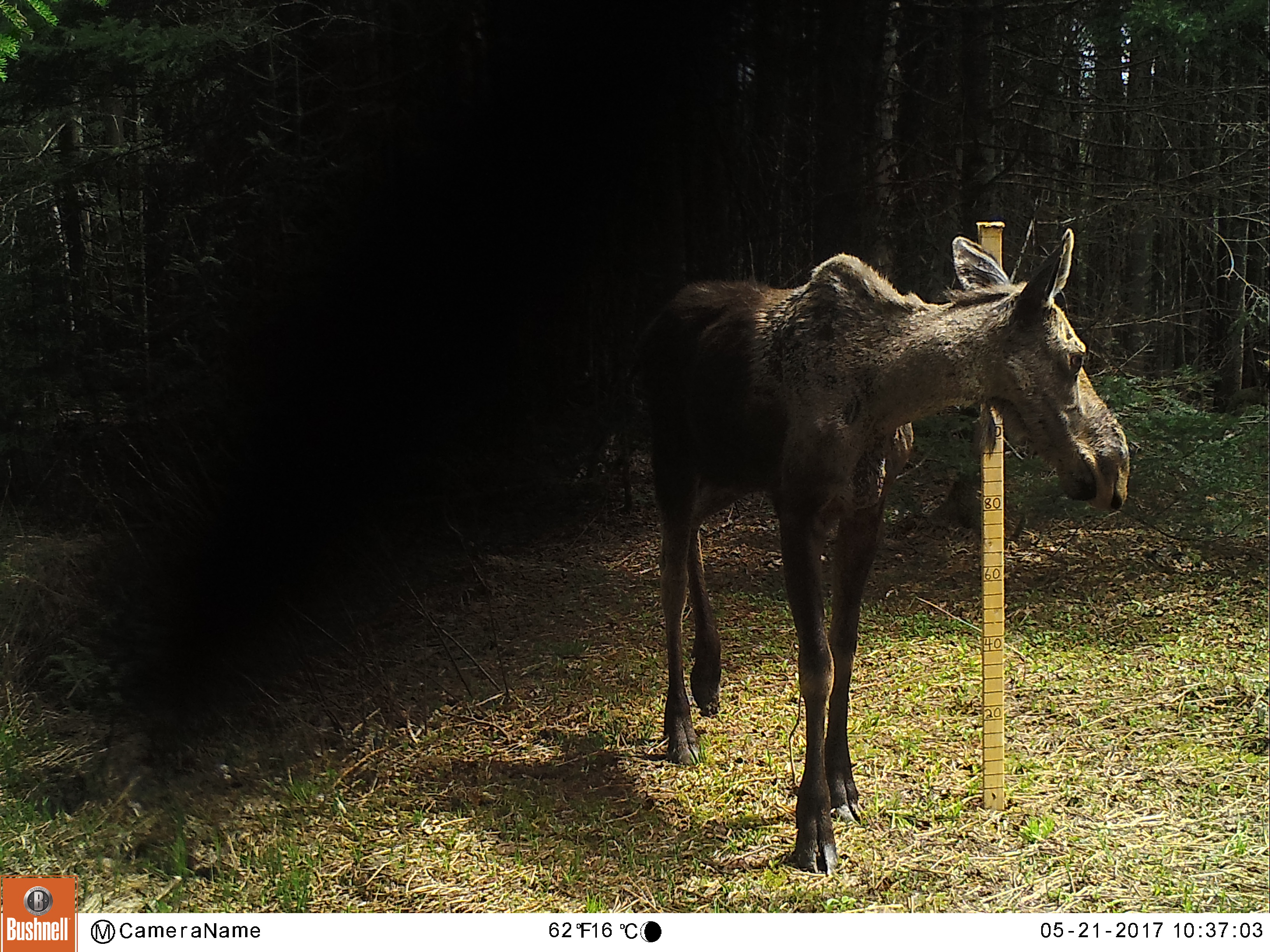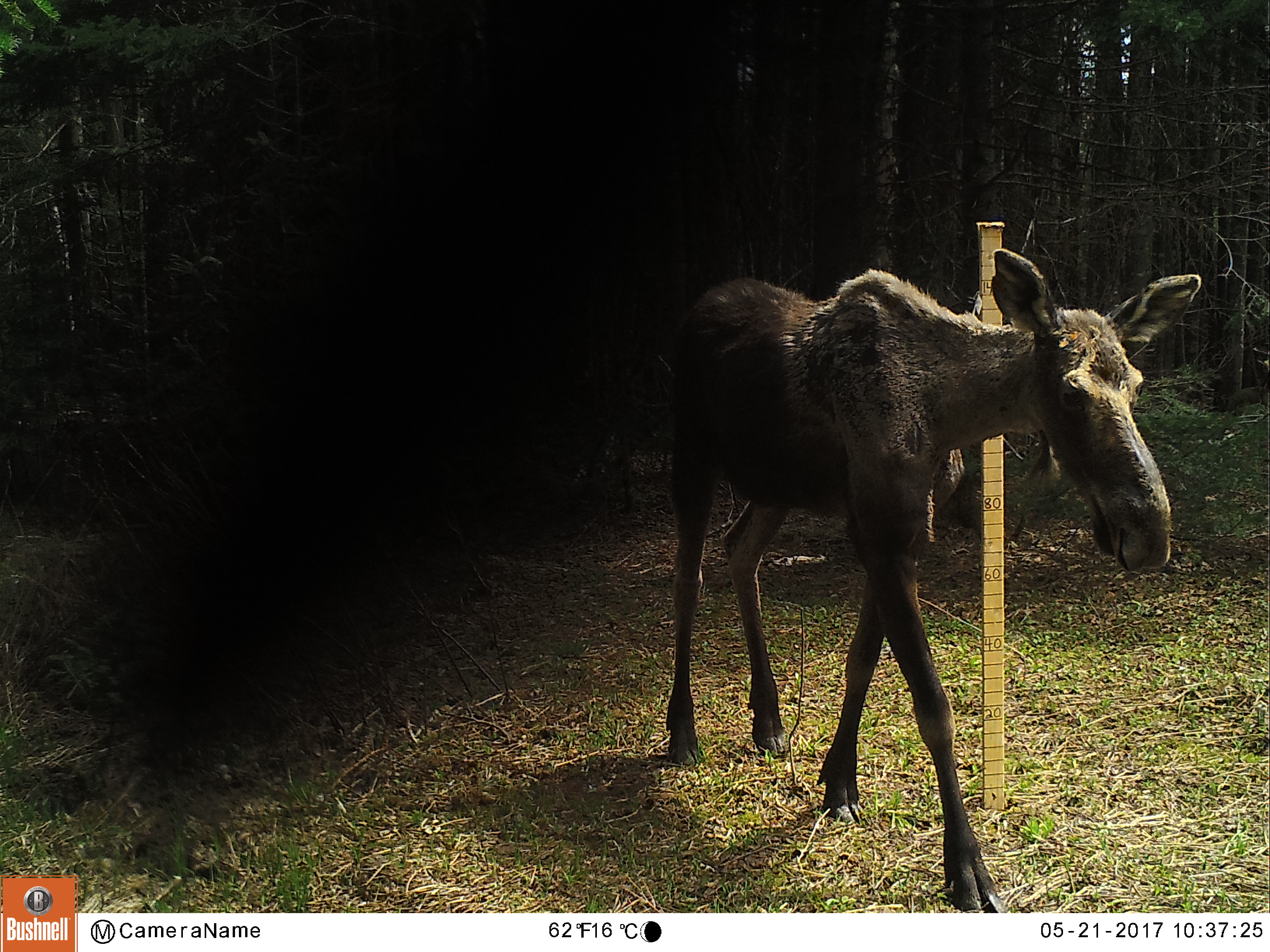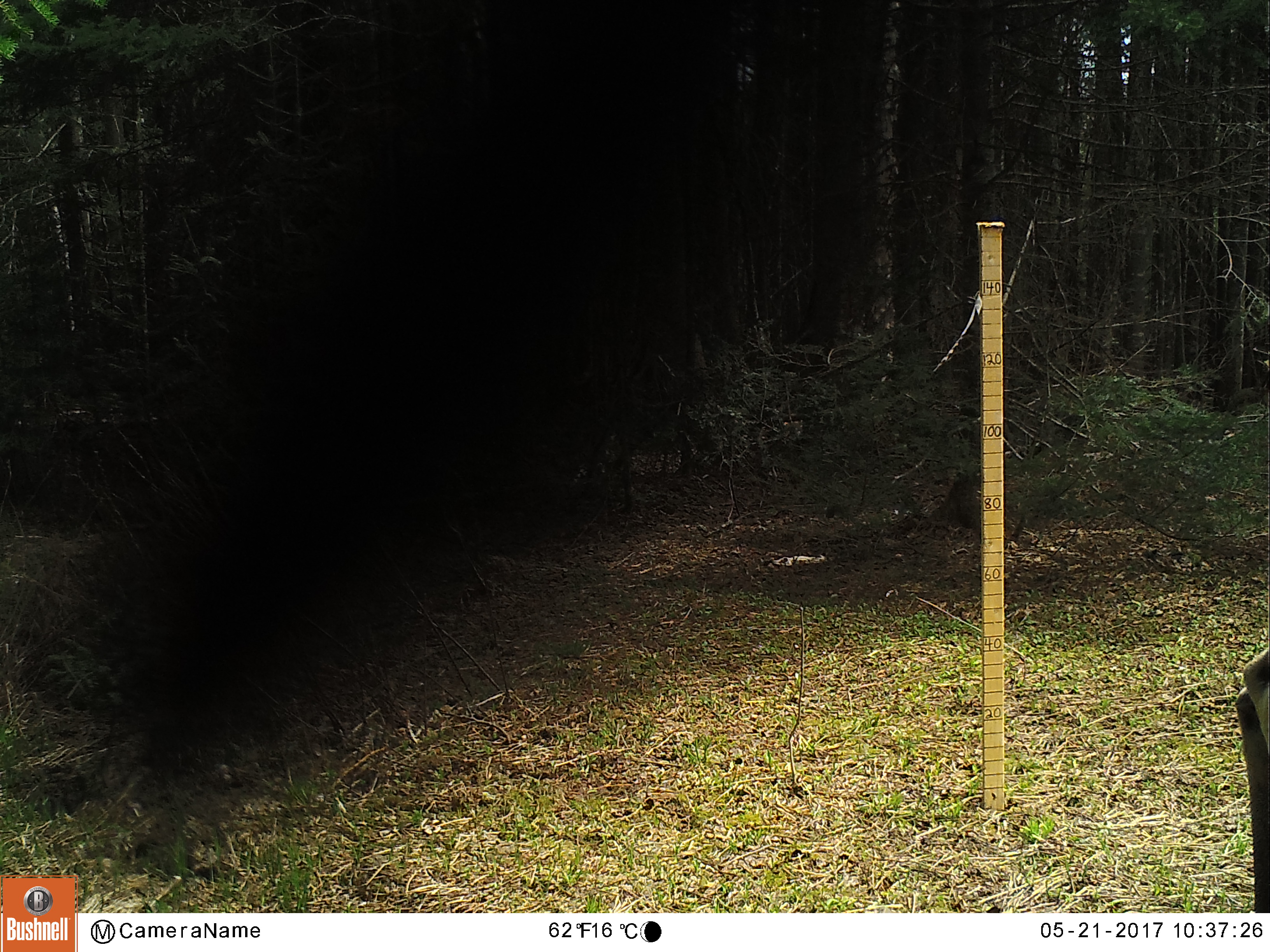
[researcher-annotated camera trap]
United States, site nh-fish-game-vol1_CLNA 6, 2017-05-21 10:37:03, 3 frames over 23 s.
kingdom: Animalia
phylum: Chordata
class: Mammalia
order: Artiodactyla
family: Cervidae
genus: Alces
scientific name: Alces alces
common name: moose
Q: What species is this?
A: Moose (Alces alces).